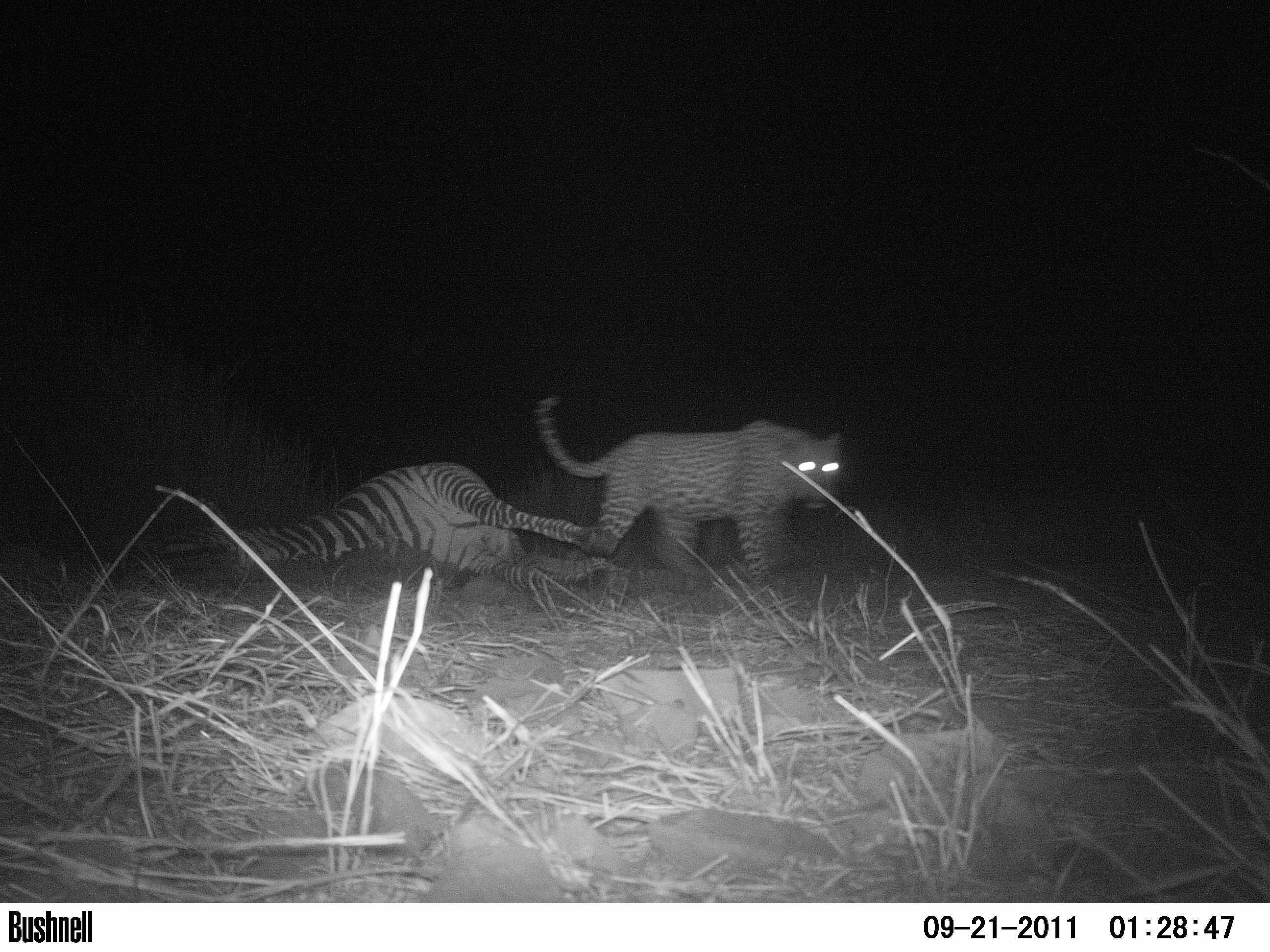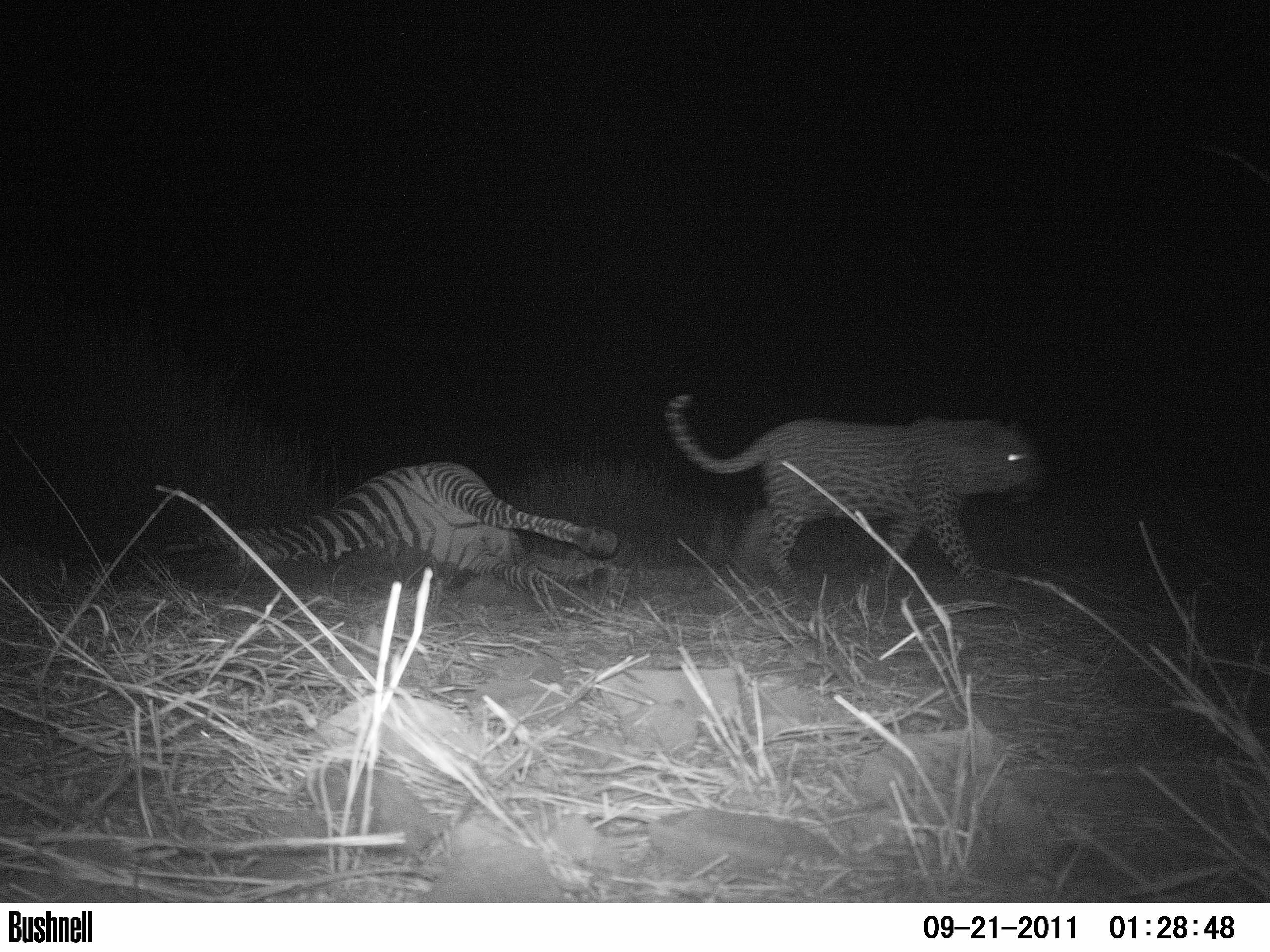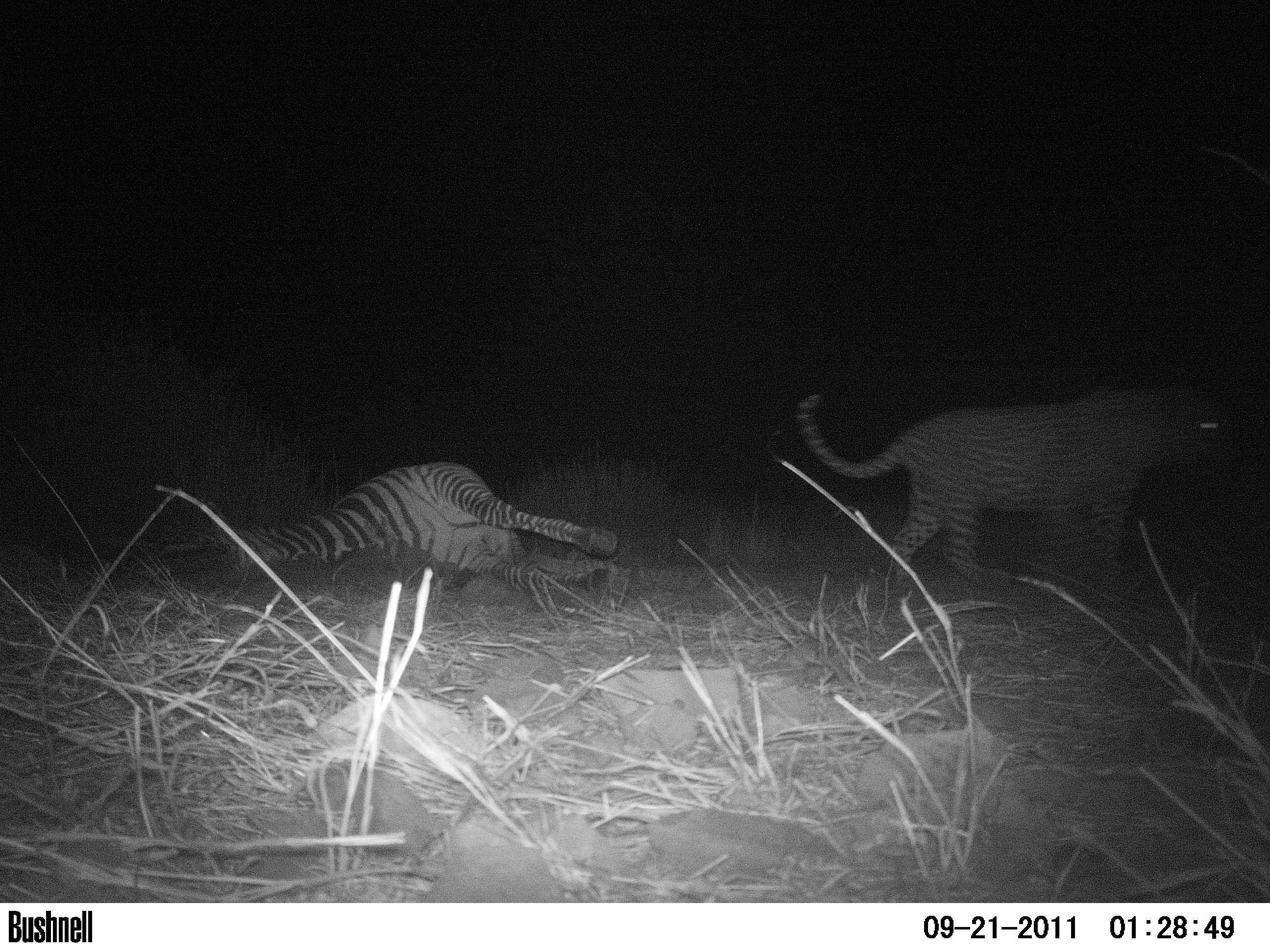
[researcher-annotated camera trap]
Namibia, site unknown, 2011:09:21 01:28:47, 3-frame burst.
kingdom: Animalia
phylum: Chordata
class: Mammalia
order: Carnivora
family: Felidae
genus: Panthera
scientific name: Panthera pardus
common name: leopard